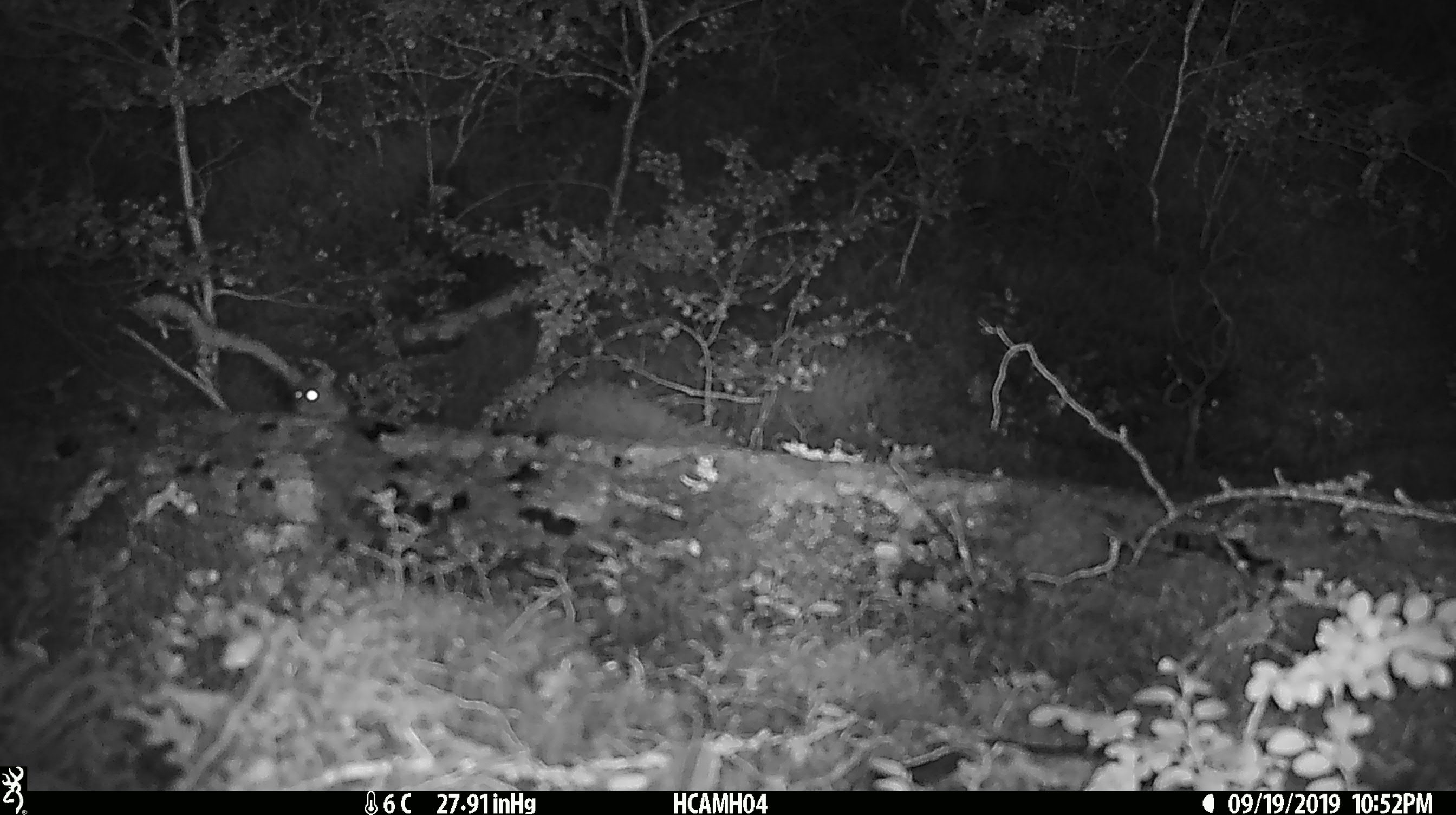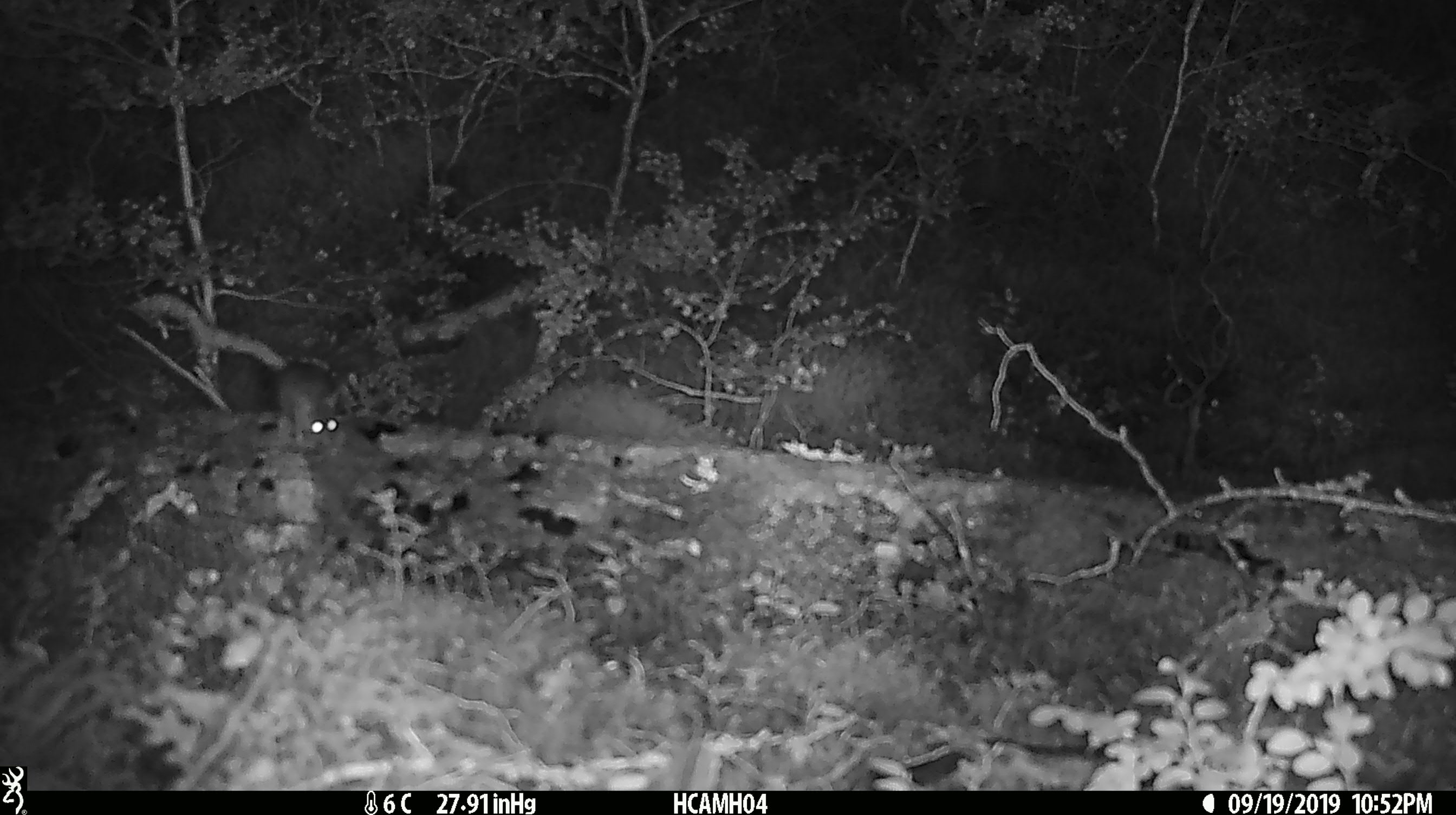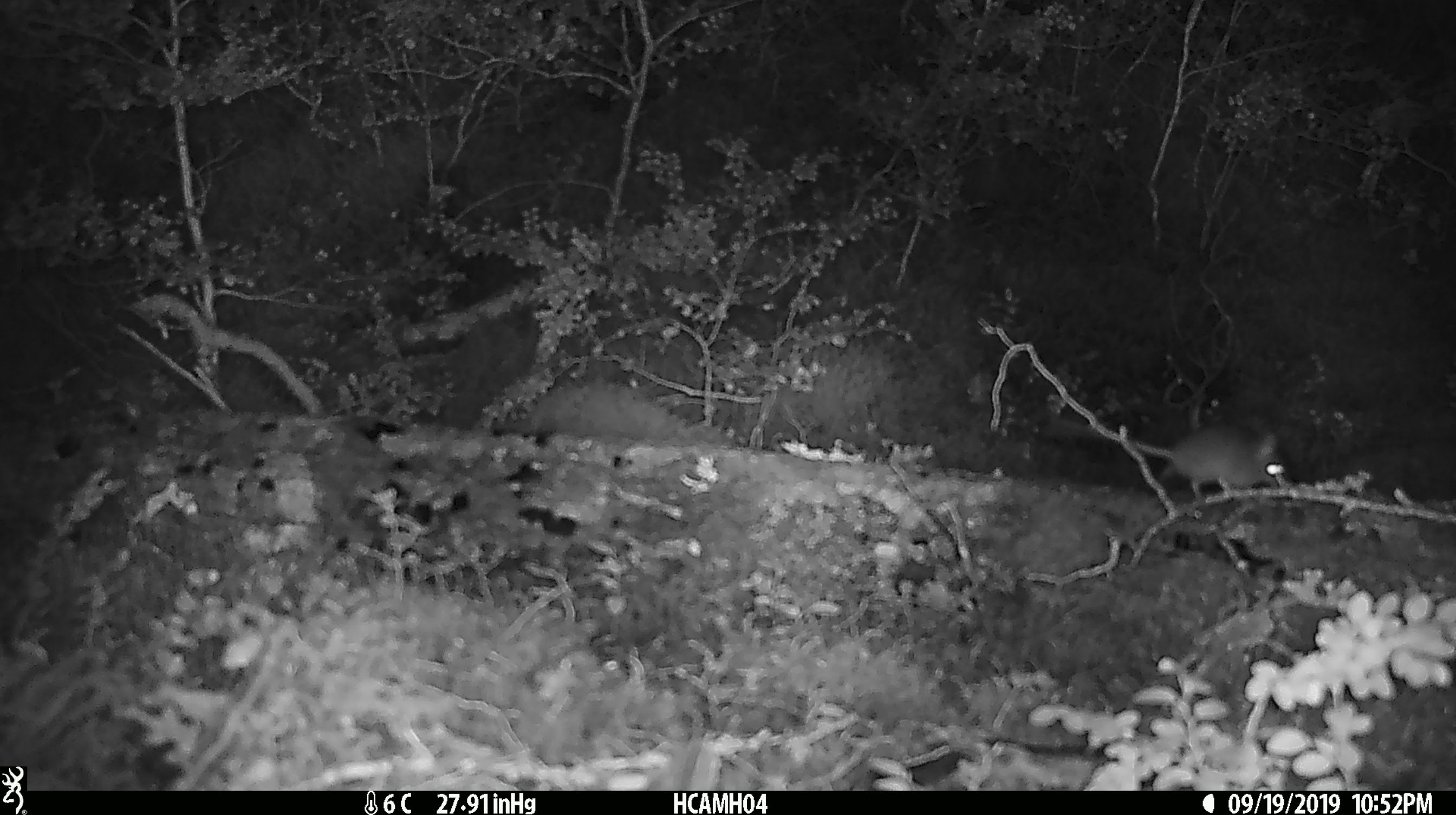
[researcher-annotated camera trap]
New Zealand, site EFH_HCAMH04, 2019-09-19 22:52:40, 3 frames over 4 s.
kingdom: Animalia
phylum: Chordata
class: Mammalia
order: Rodentia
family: Muridae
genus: Mus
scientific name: Mus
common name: mouse